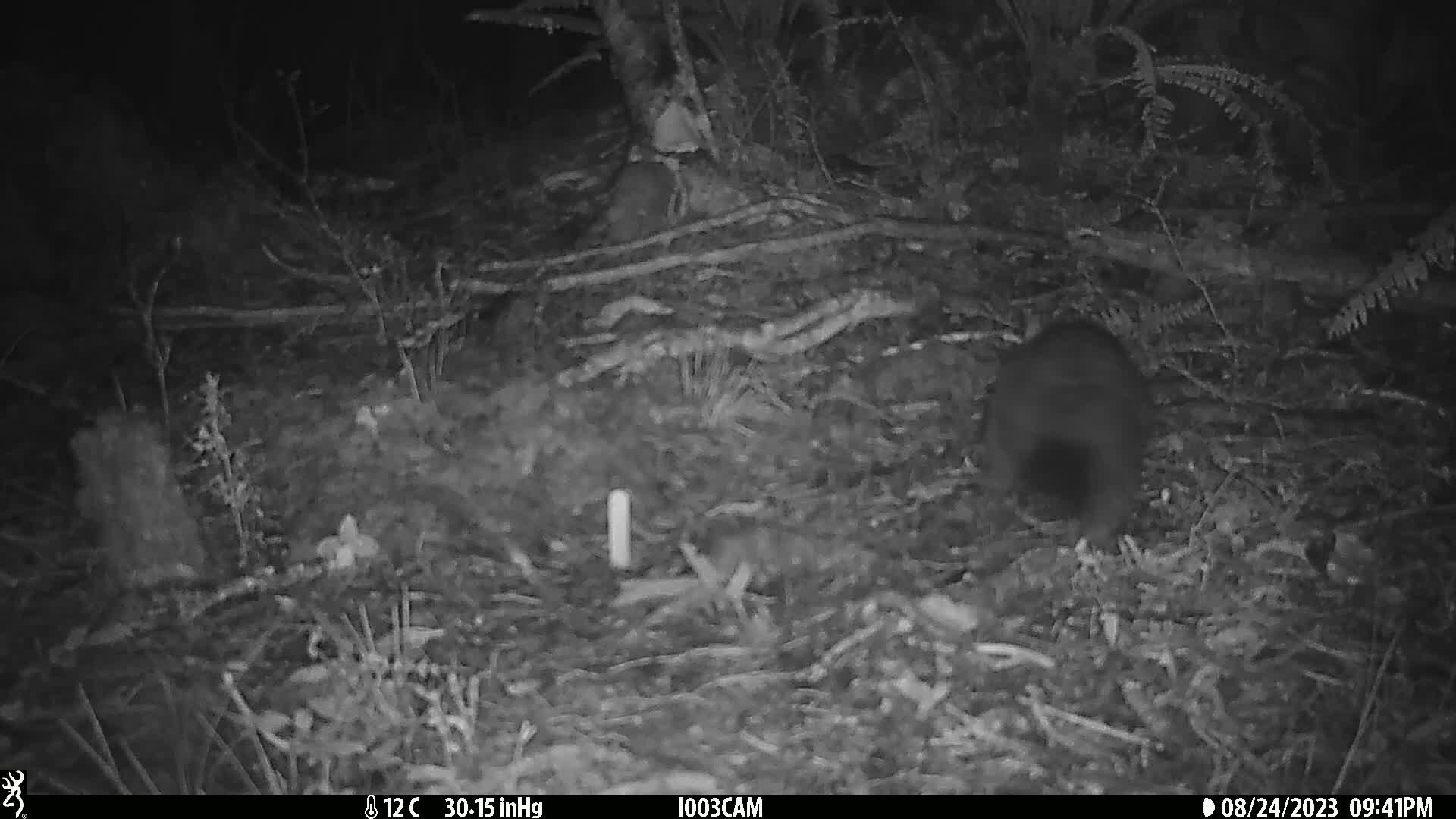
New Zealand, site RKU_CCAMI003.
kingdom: Animalia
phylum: Chordata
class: Mammalia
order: Diprotodontia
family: Phalangeridae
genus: Trichosurus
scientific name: Trichosurus vulpecula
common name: common brushtail possum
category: possum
Possum (common brushtail possum) (Trichosurus vulpecula).